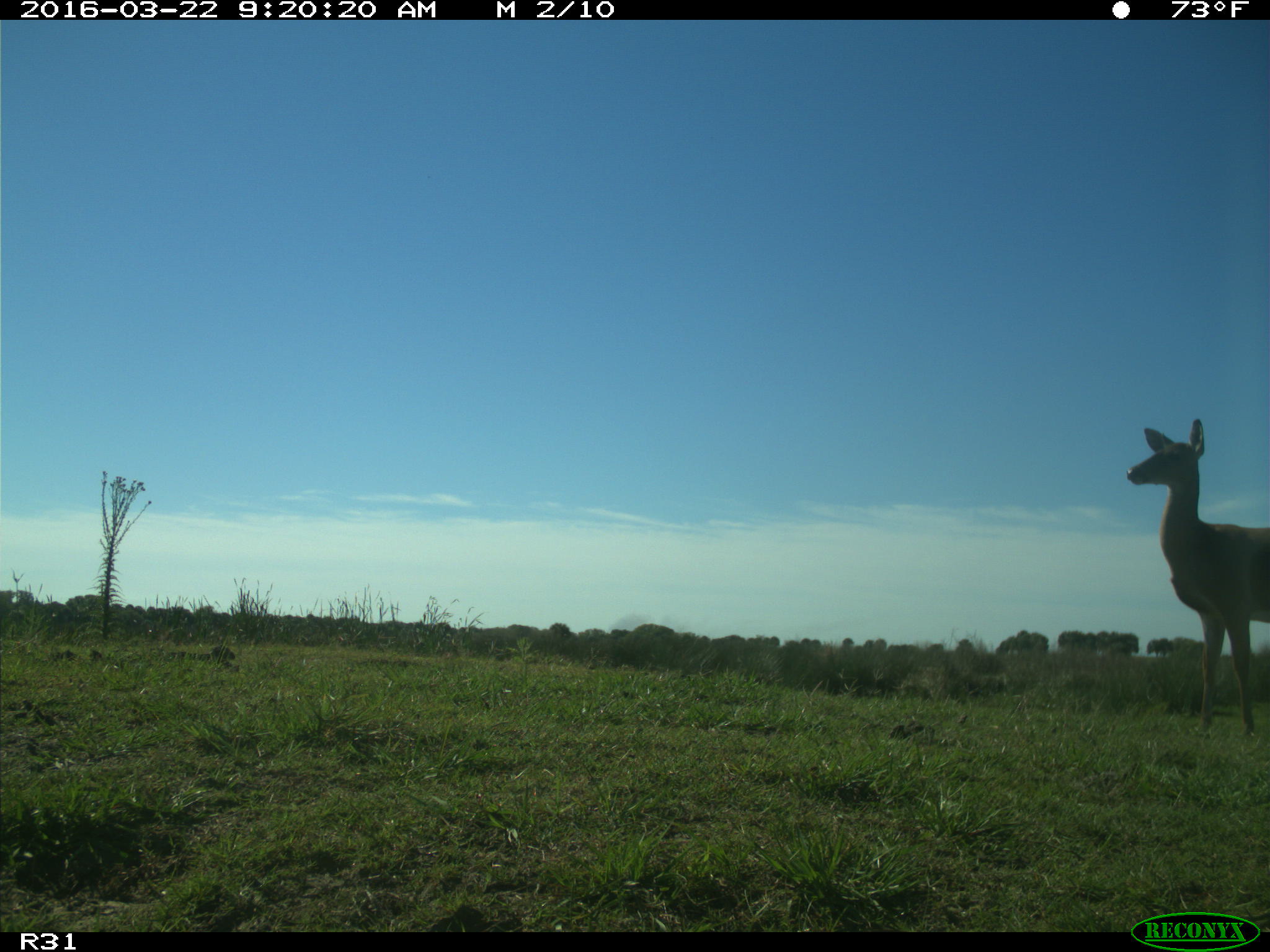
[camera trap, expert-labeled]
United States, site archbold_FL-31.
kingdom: Animalia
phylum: Chordata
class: Mammalia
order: Artiodactyla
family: Cervidae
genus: Odocoileus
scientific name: Odocoileus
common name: deer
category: unidentified deer